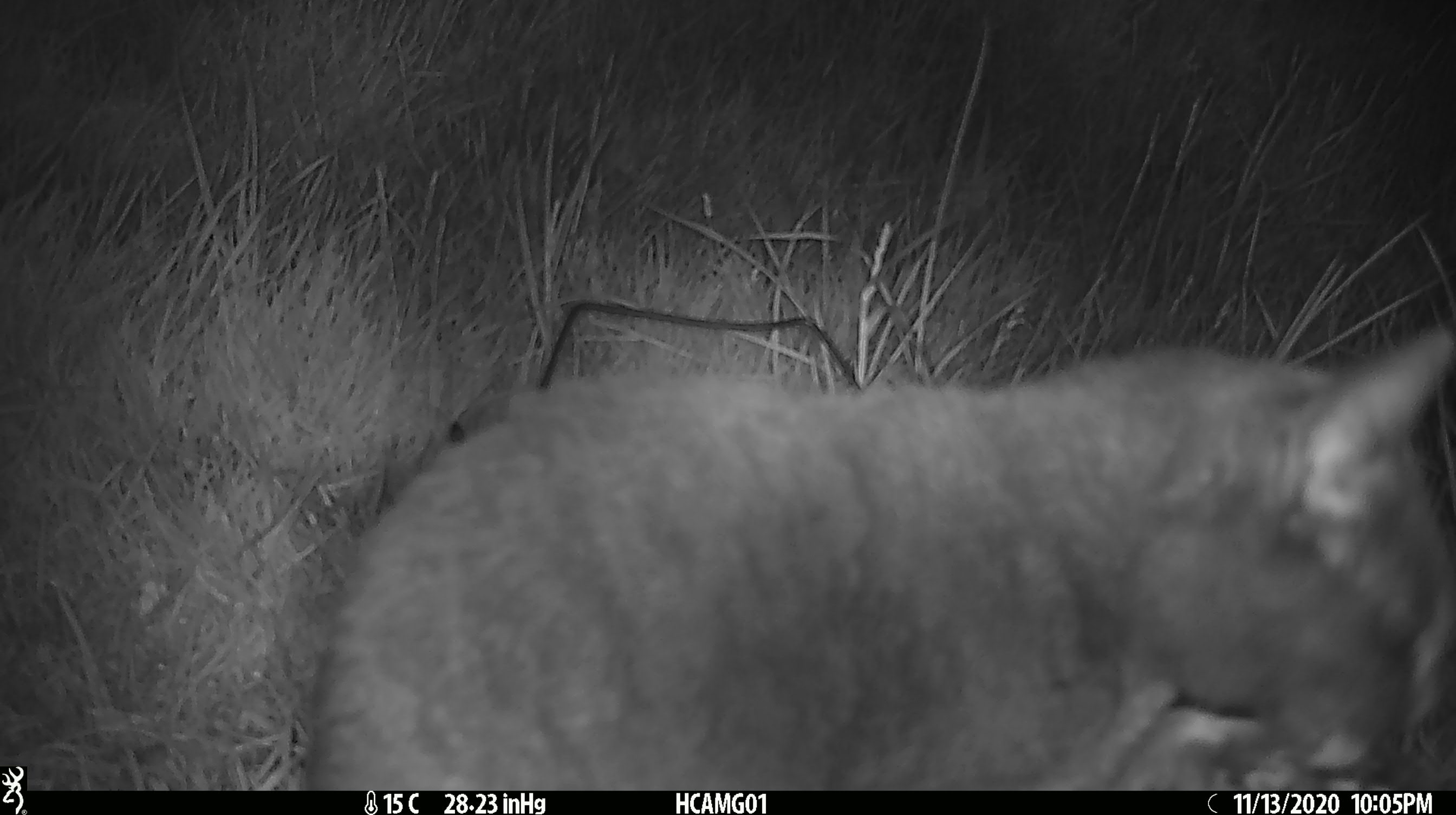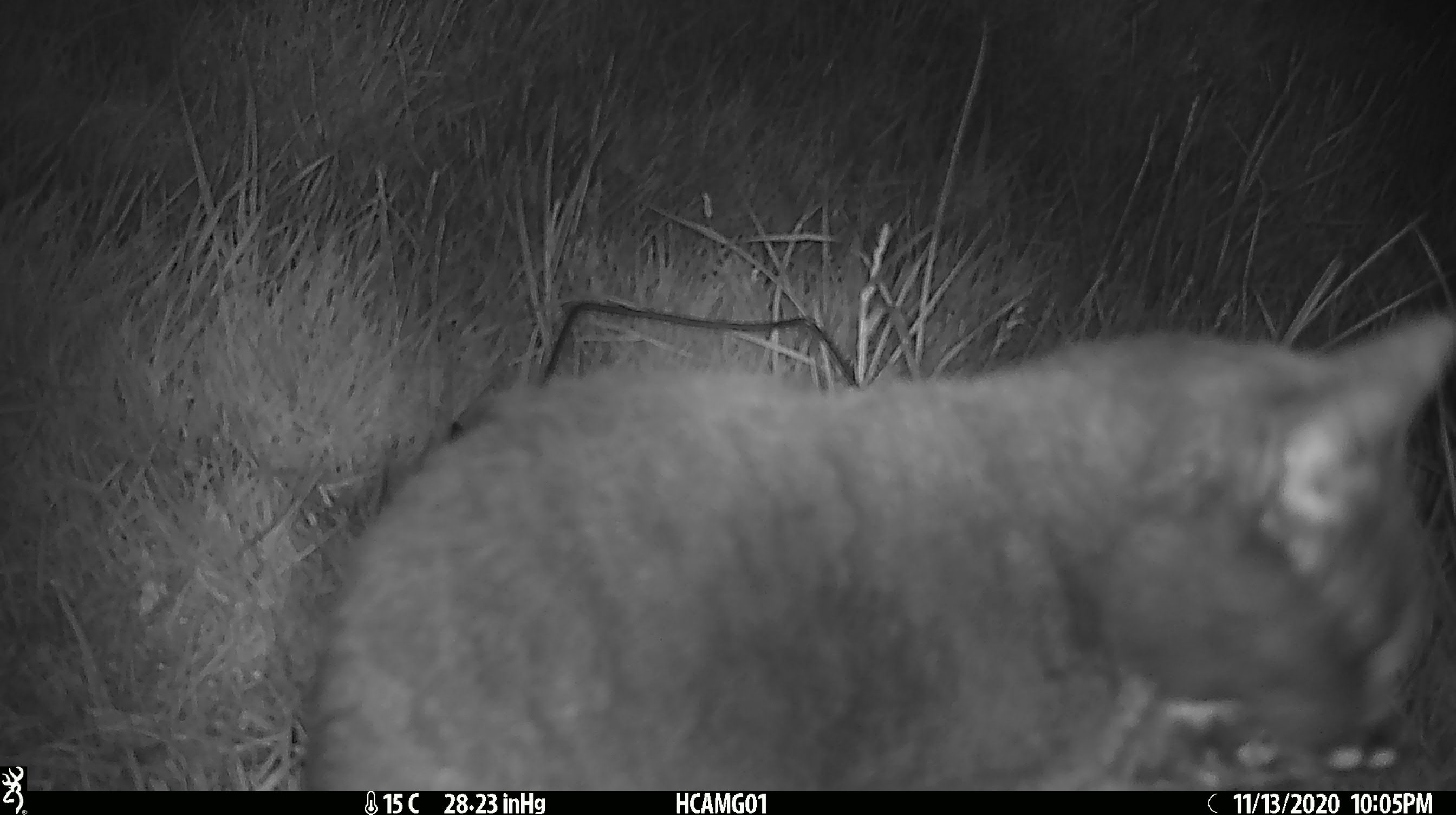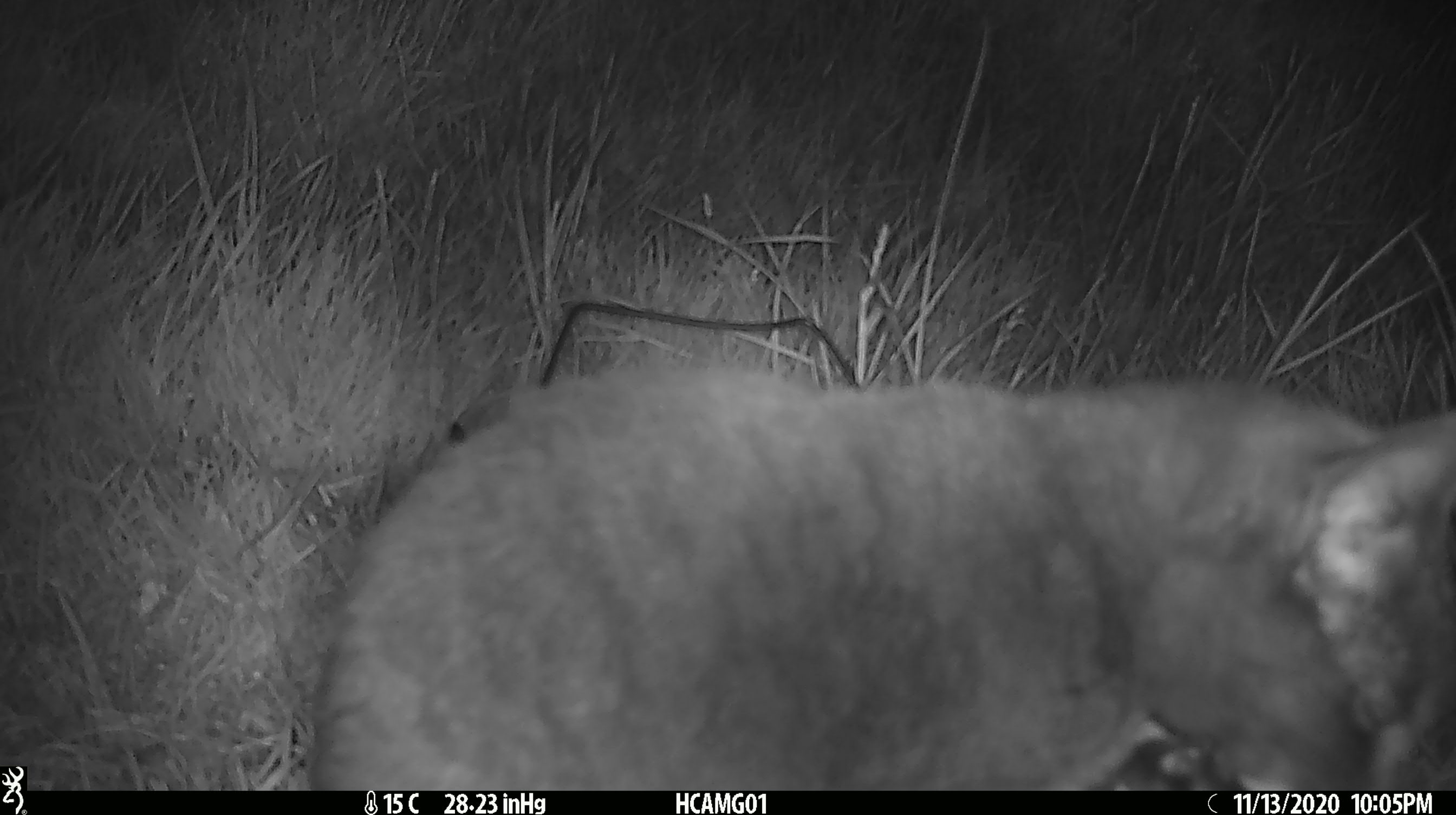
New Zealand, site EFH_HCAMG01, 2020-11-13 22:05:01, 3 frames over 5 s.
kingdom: Animalia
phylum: Chordata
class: Mammalia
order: Carnivora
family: Felidae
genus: Felis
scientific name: Felis catus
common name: domestic cat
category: cat